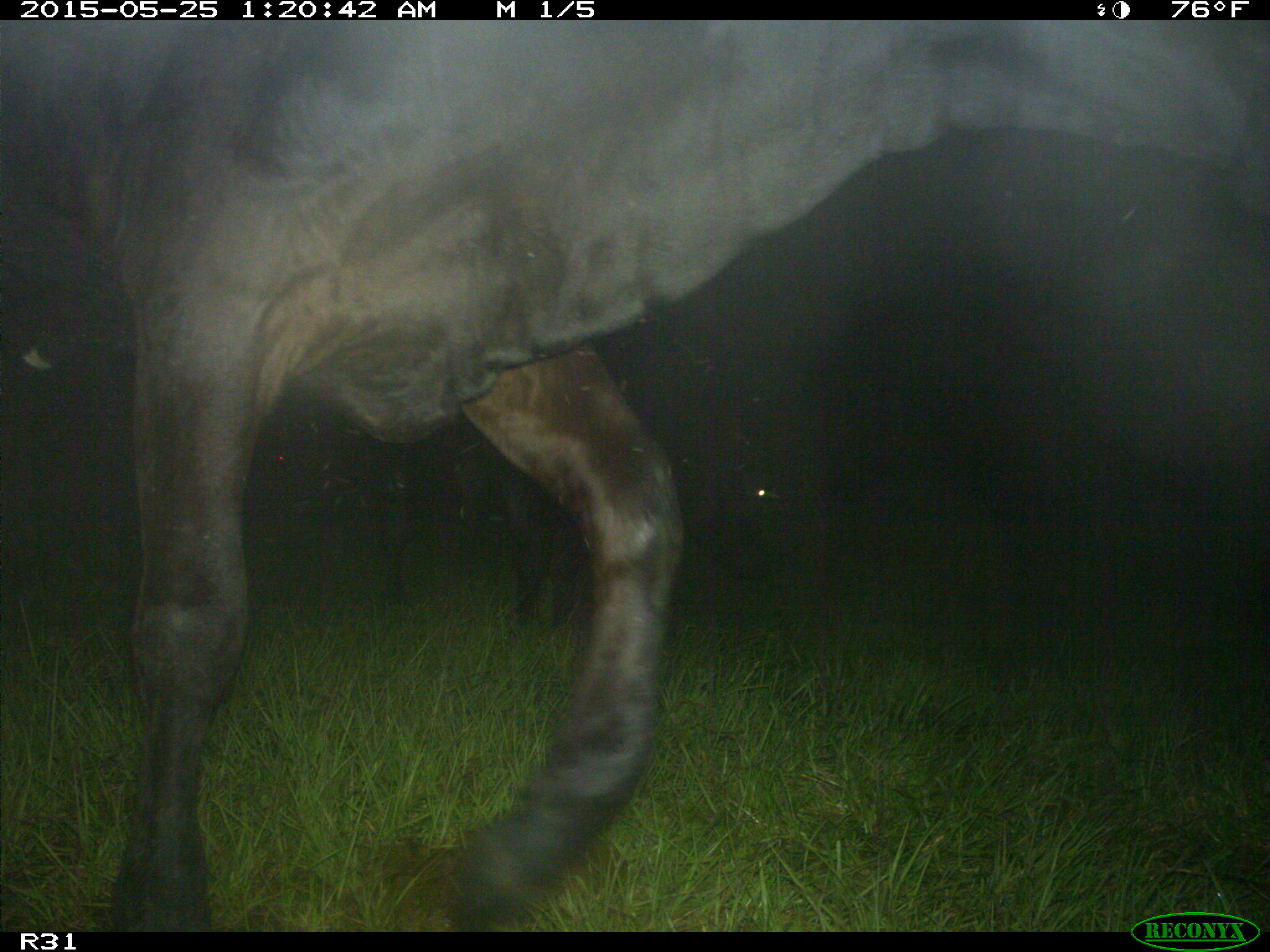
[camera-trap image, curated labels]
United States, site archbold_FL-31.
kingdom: Animalia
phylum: Chordata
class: Mammalia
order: Artiodactyla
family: Bovidae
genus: Bos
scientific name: Bos taurus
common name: domestic cow